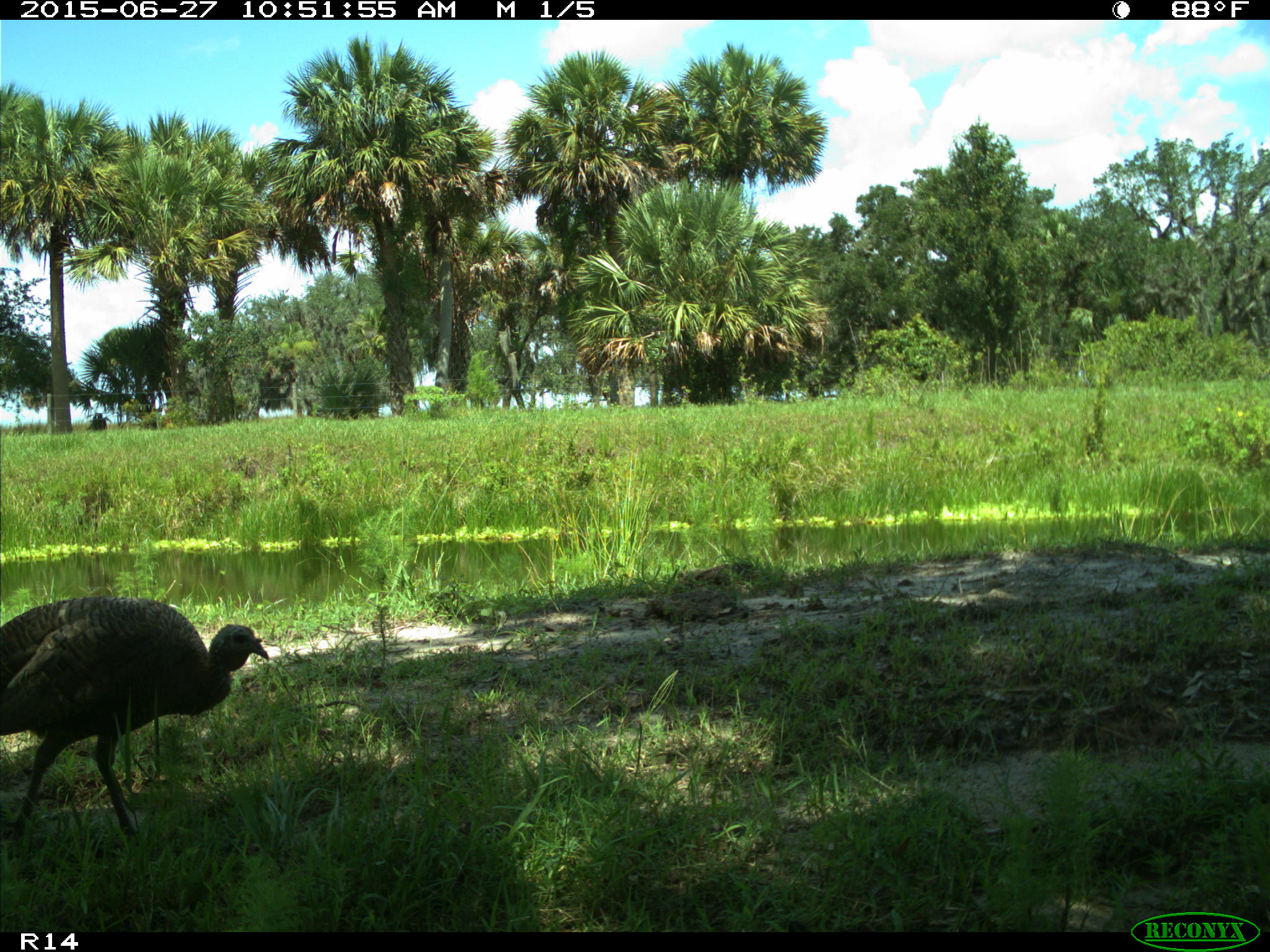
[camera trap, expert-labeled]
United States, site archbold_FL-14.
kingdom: Animalia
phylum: Chordata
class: Aves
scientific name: Aves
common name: birds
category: unidentified bird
Unidentified bird (birds) (Aves).